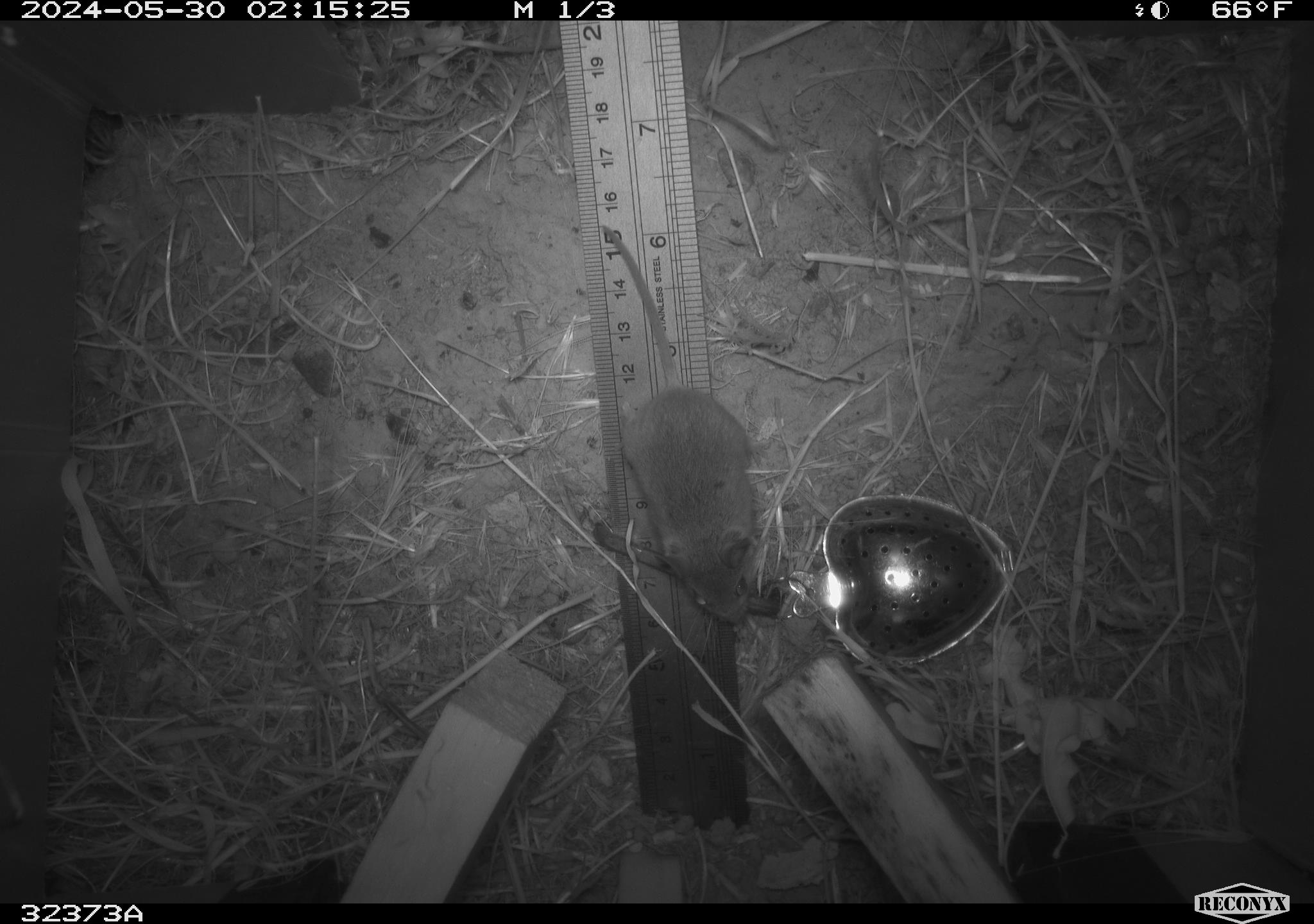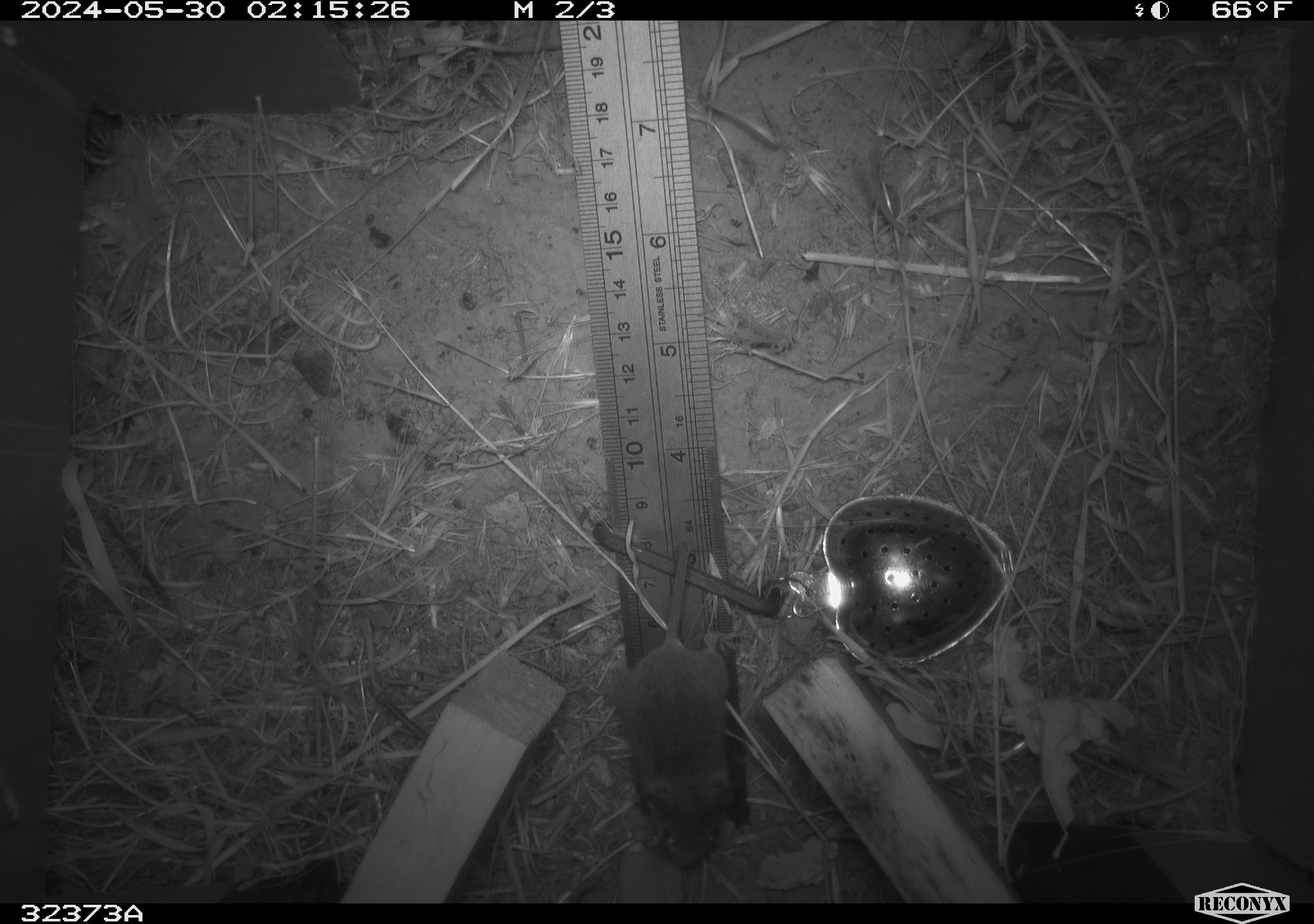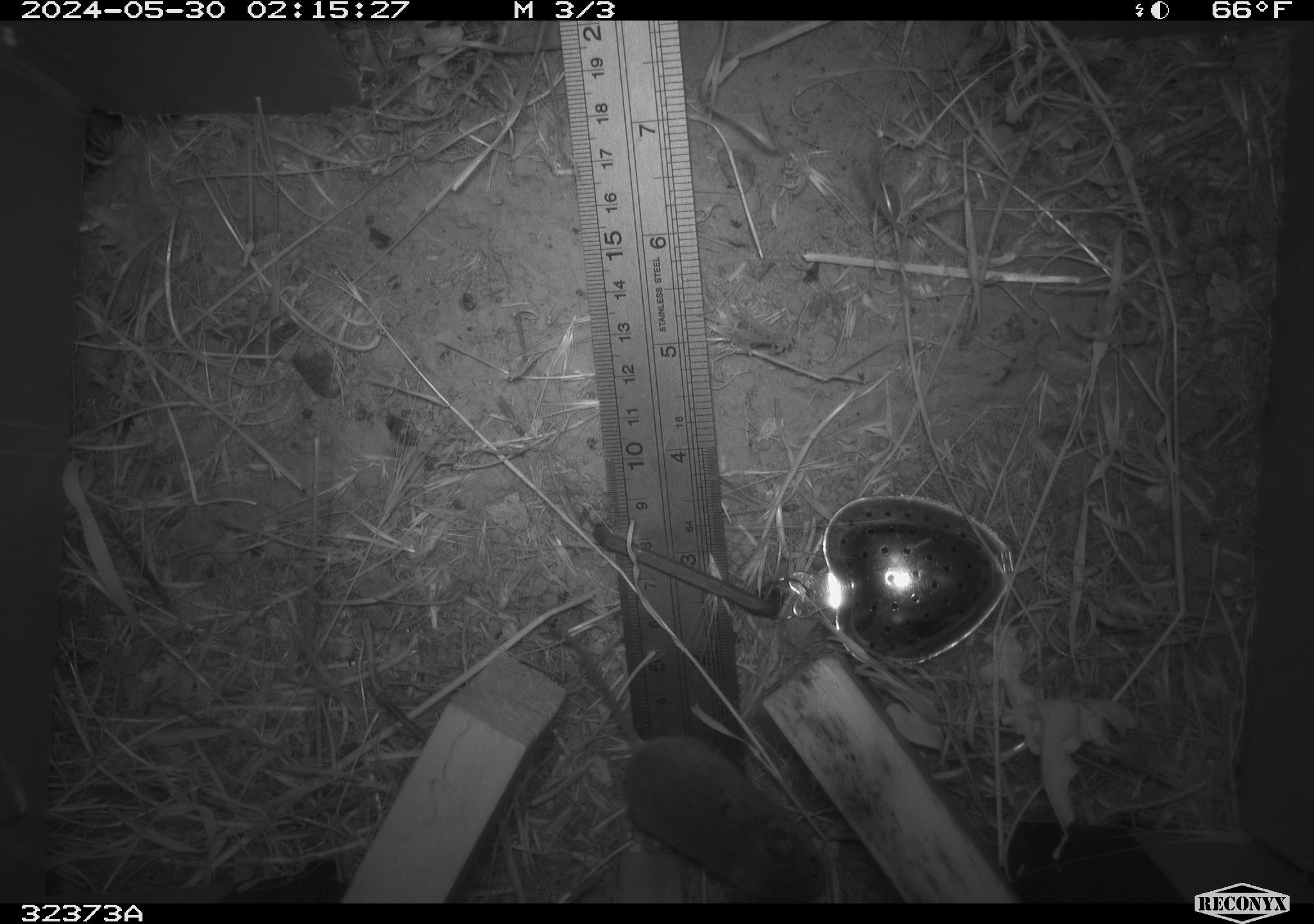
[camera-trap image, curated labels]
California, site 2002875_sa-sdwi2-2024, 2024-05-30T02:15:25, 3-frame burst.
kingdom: Animalia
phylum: Chordata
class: Mammalia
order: Rodentia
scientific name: Rodentia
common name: mouse species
Mouse species (Rodentia).